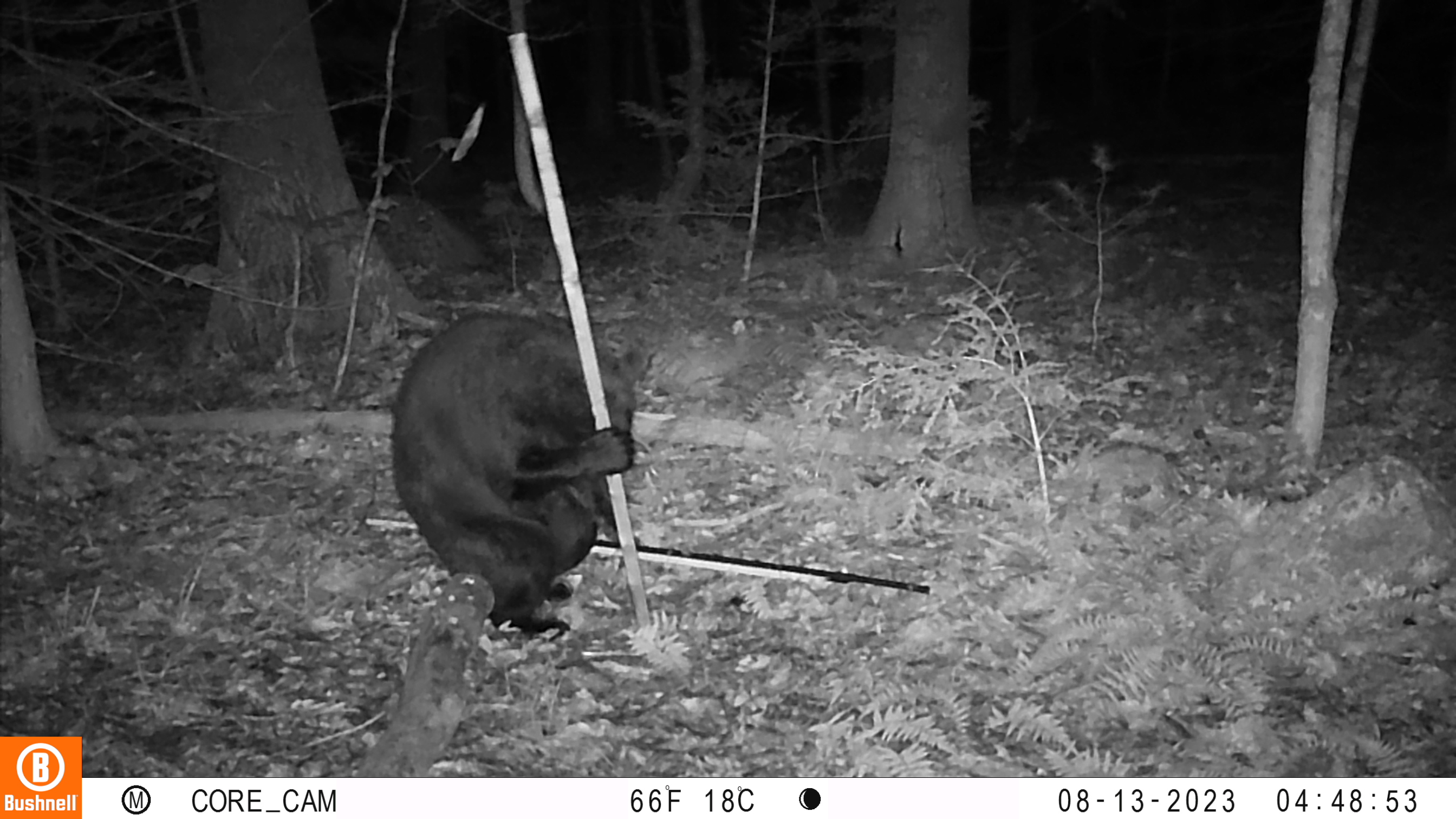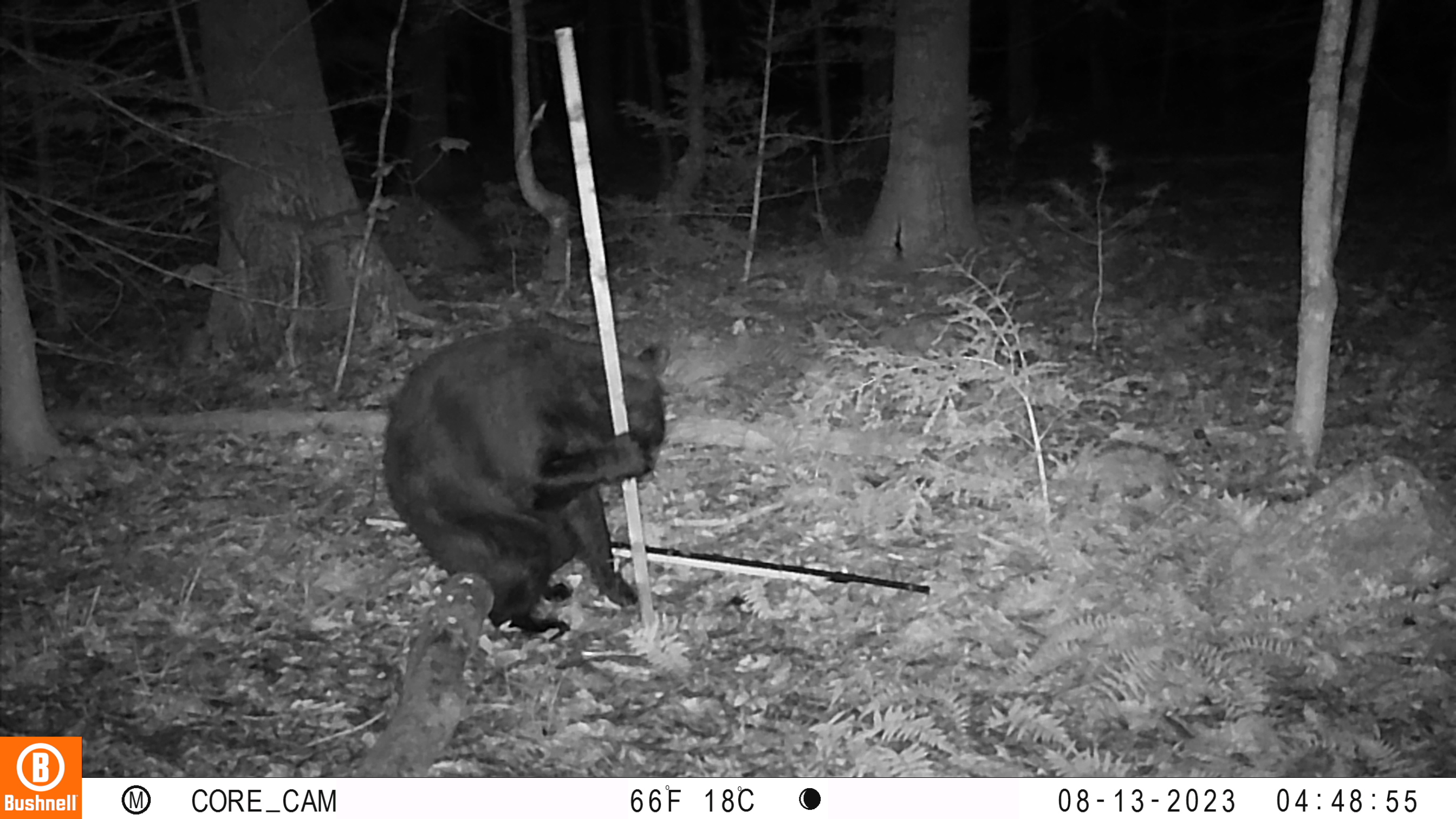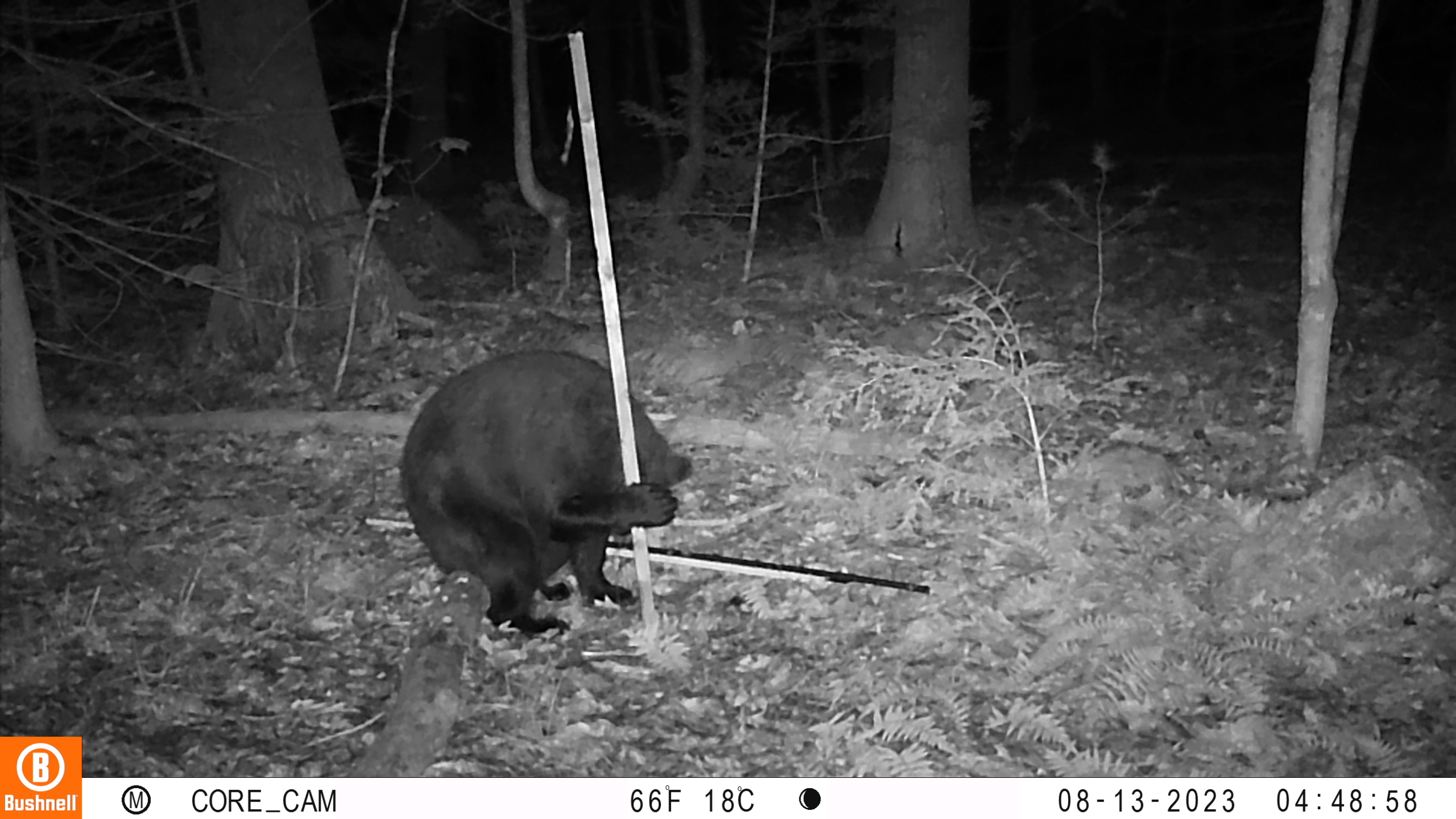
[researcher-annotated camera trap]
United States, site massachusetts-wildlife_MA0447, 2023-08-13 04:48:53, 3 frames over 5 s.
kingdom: Animalia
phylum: Chordata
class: Mammalia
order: Carnivora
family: Ursidae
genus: Ursus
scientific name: Ursus americanus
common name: black bear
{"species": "black bear (Ursus americanus)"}